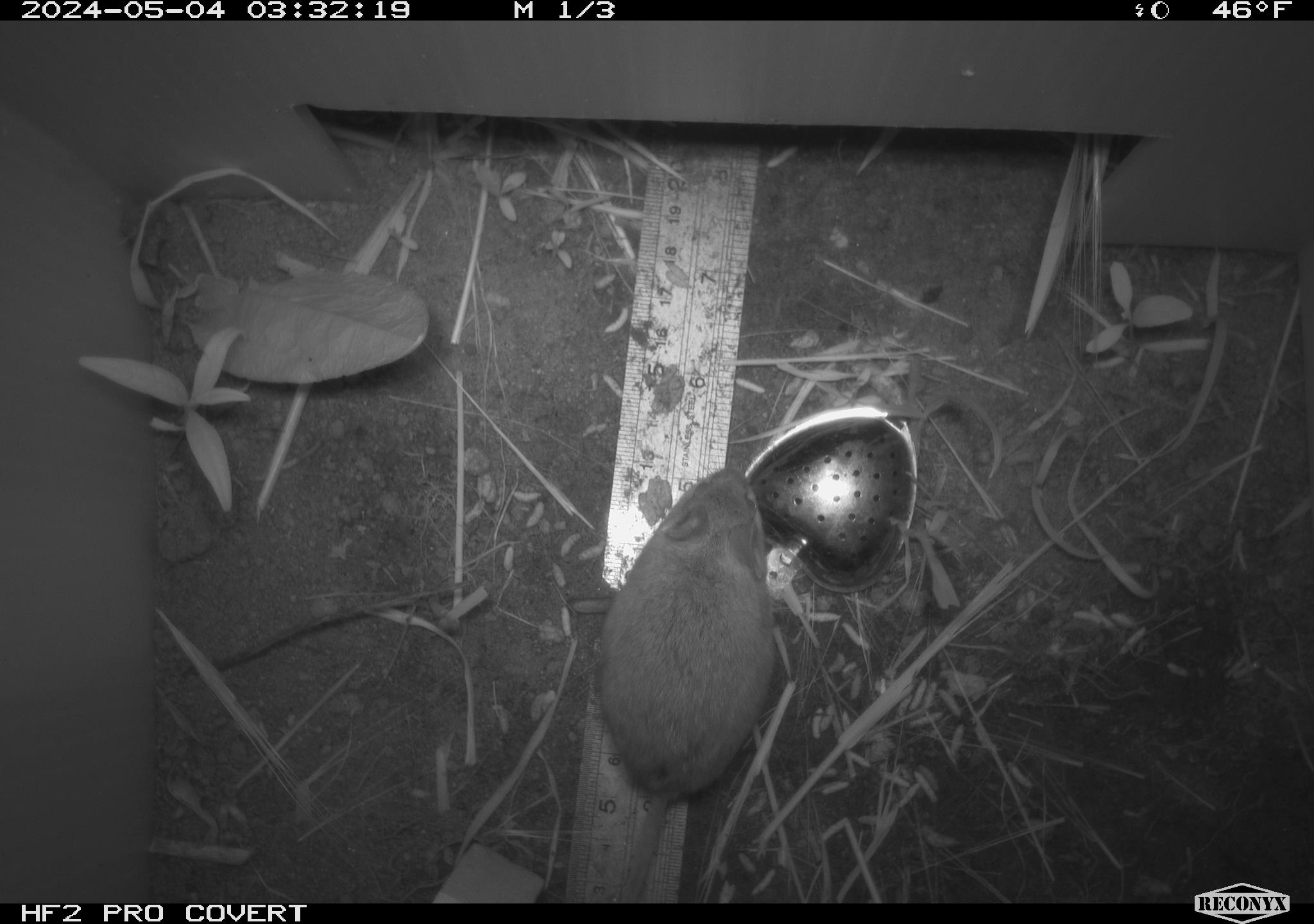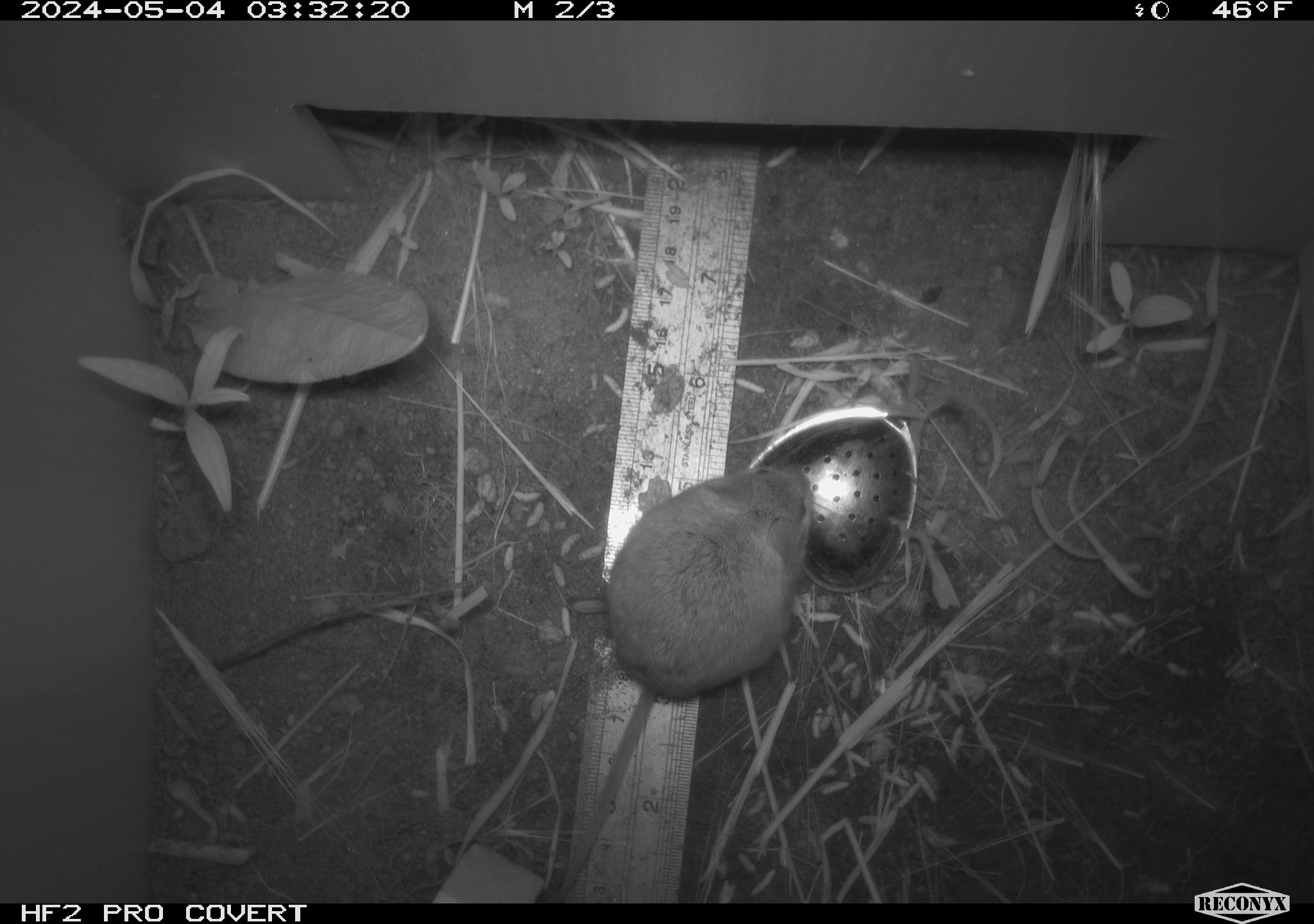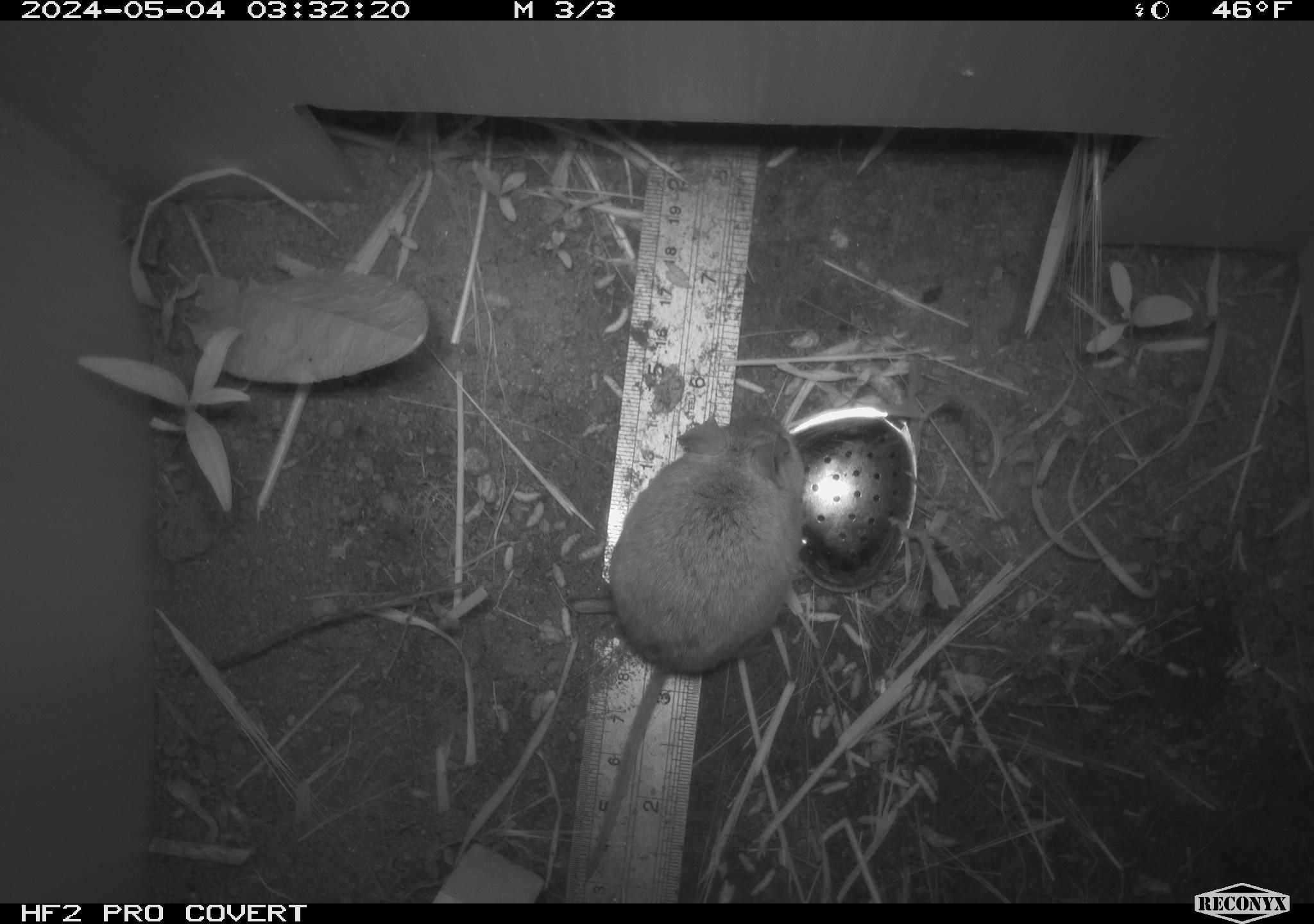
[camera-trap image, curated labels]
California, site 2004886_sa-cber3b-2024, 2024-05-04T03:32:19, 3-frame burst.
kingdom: Animalia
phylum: Chordata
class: Mammalia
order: Rodentia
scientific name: Rodentia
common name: mouse species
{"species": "mouse species (Rodentia)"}